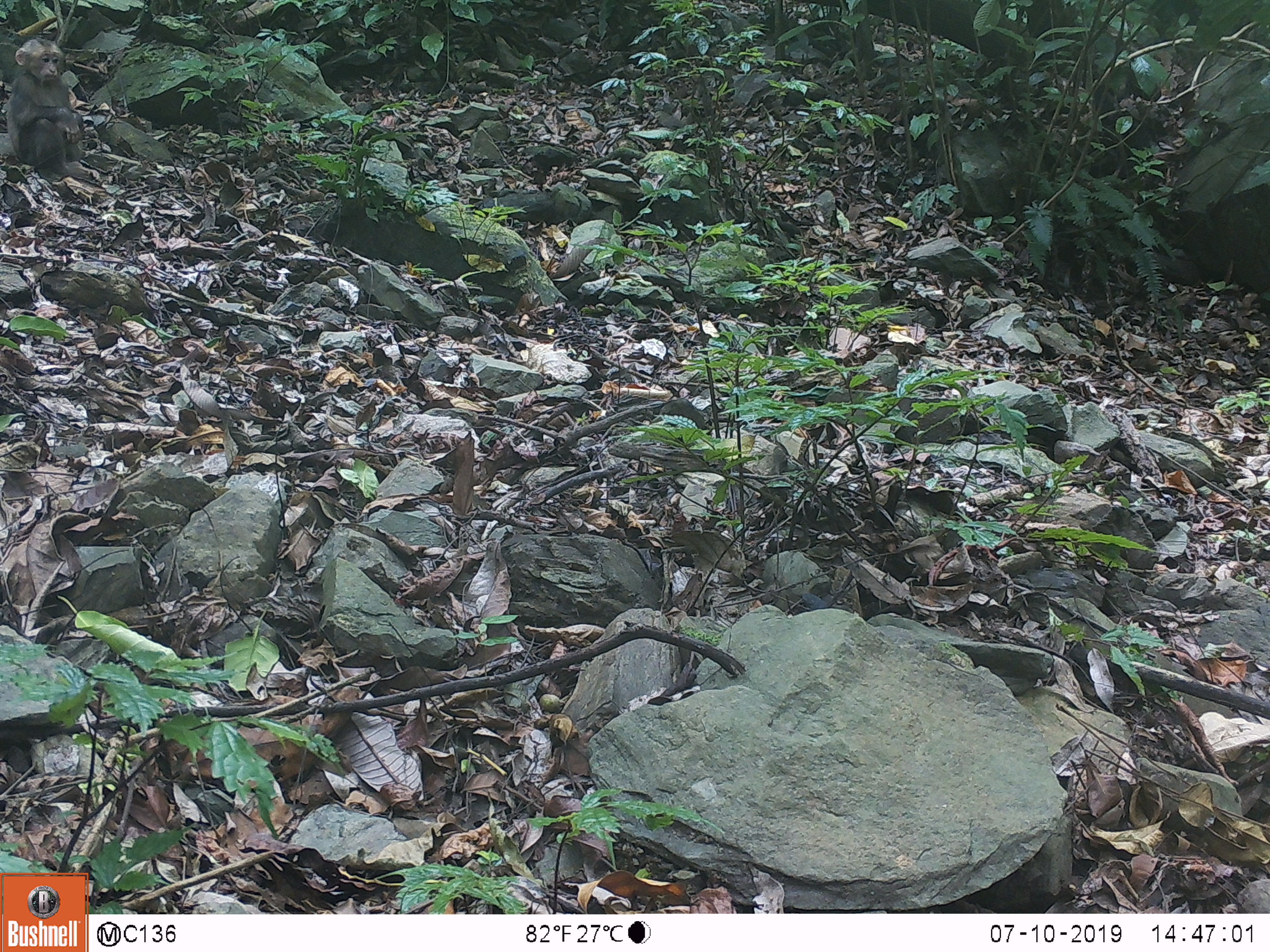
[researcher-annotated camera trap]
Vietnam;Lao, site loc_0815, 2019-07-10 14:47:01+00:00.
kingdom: Animalia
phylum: Chordata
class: Mammalia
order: Primates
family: Cercopithecidae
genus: Macaca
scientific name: Macaca arctoides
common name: stump-tailed macaque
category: stump tailed macaque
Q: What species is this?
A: Stump tailed macaque (stump-tailed macaque) (Macaca arctoides).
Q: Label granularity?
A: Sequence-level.